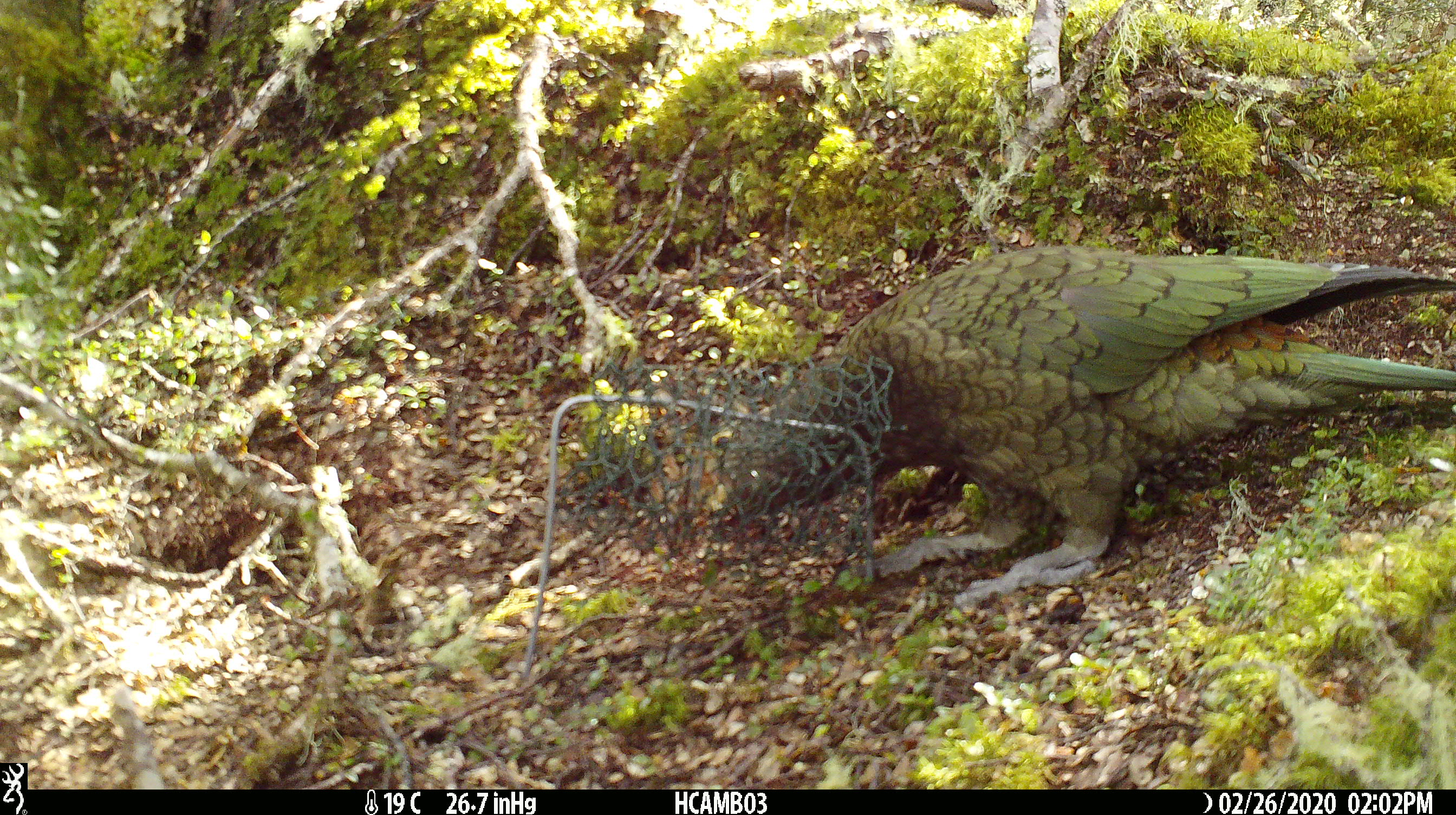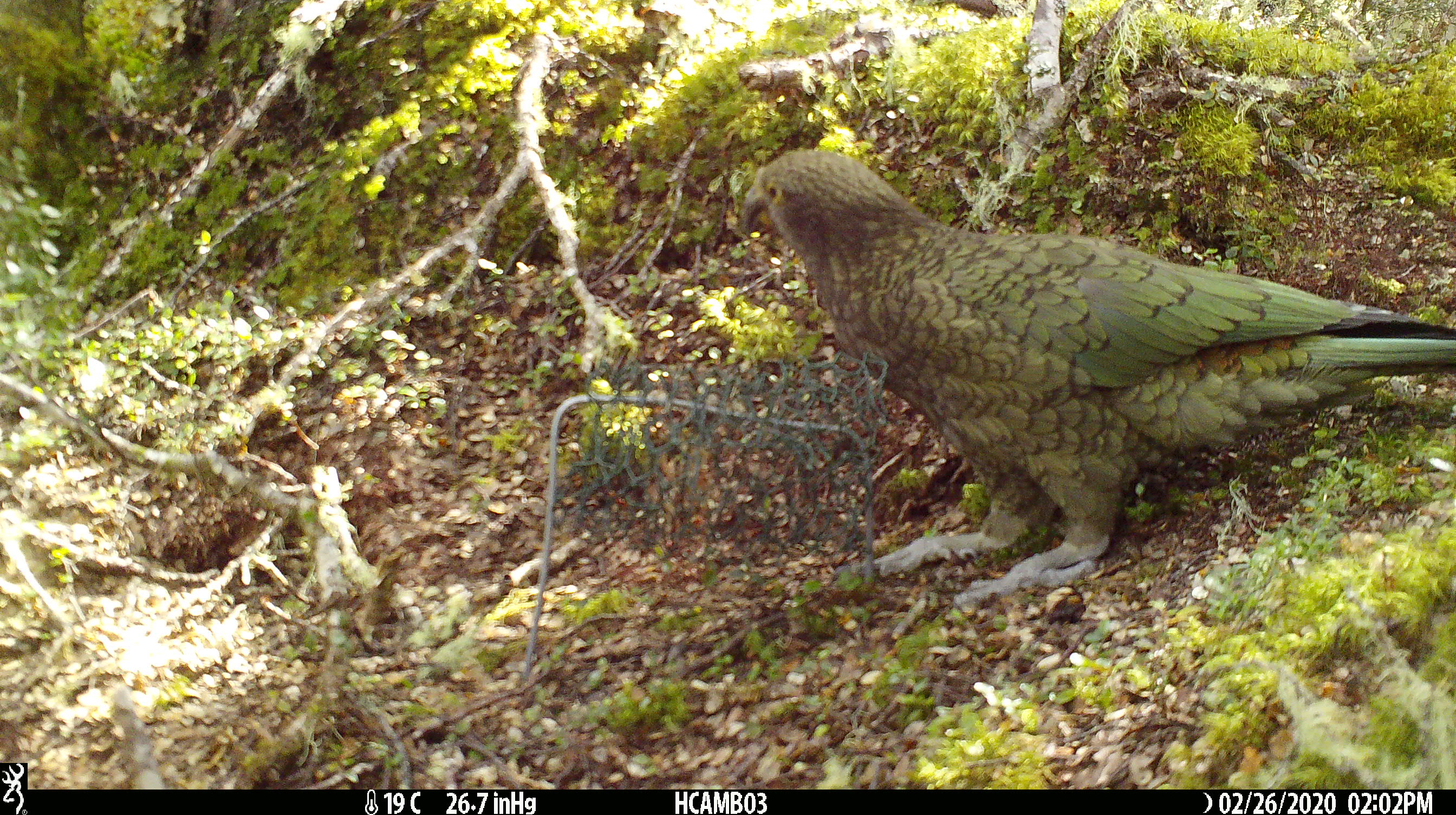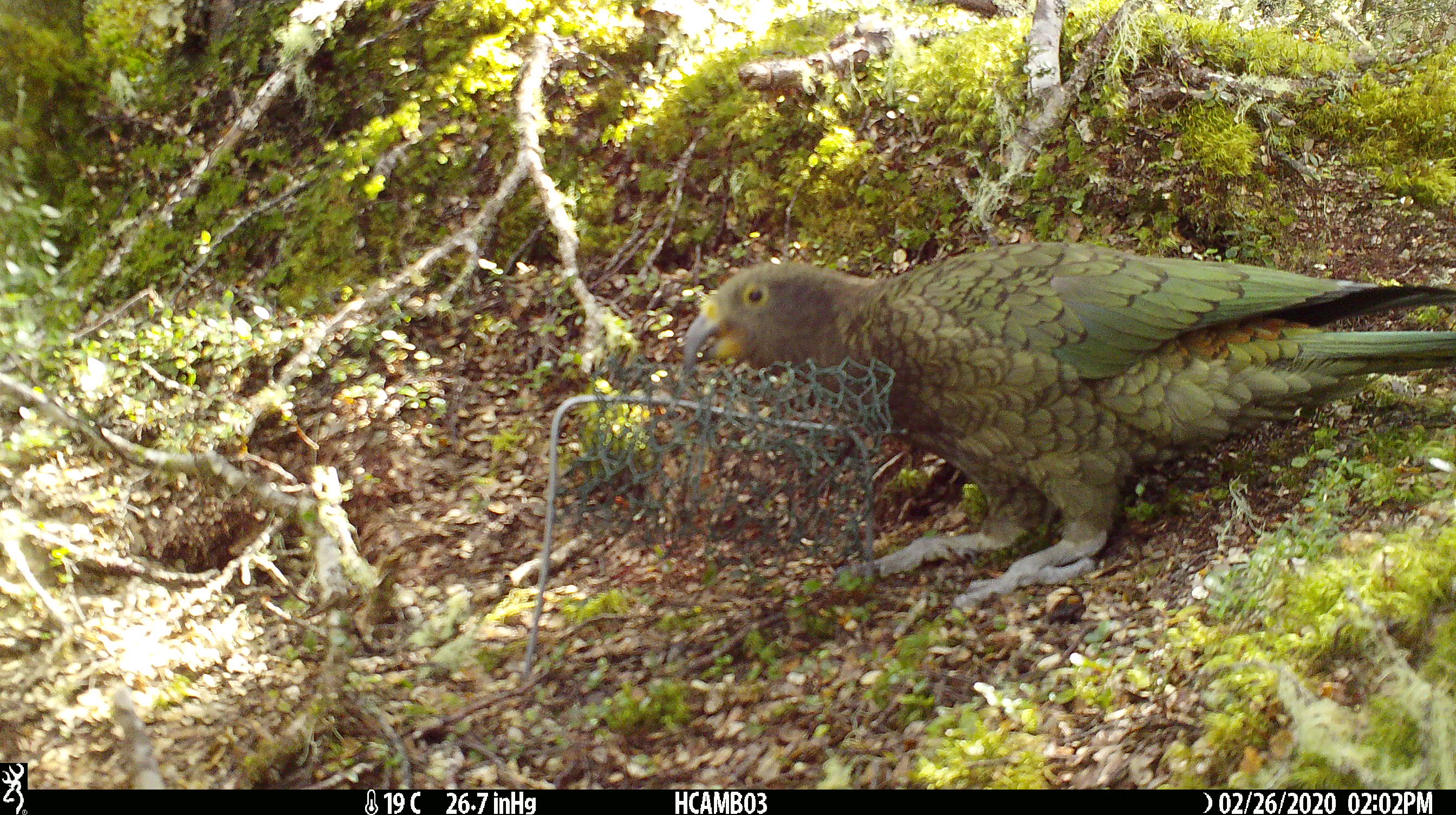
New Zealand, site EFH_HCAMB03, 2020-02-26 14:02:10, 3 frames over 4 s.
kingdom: Animalia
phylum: Chordata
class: Aves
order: Psittaciformes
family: Strigopidae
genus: Nestor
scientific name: Nestor notabilis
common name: kea